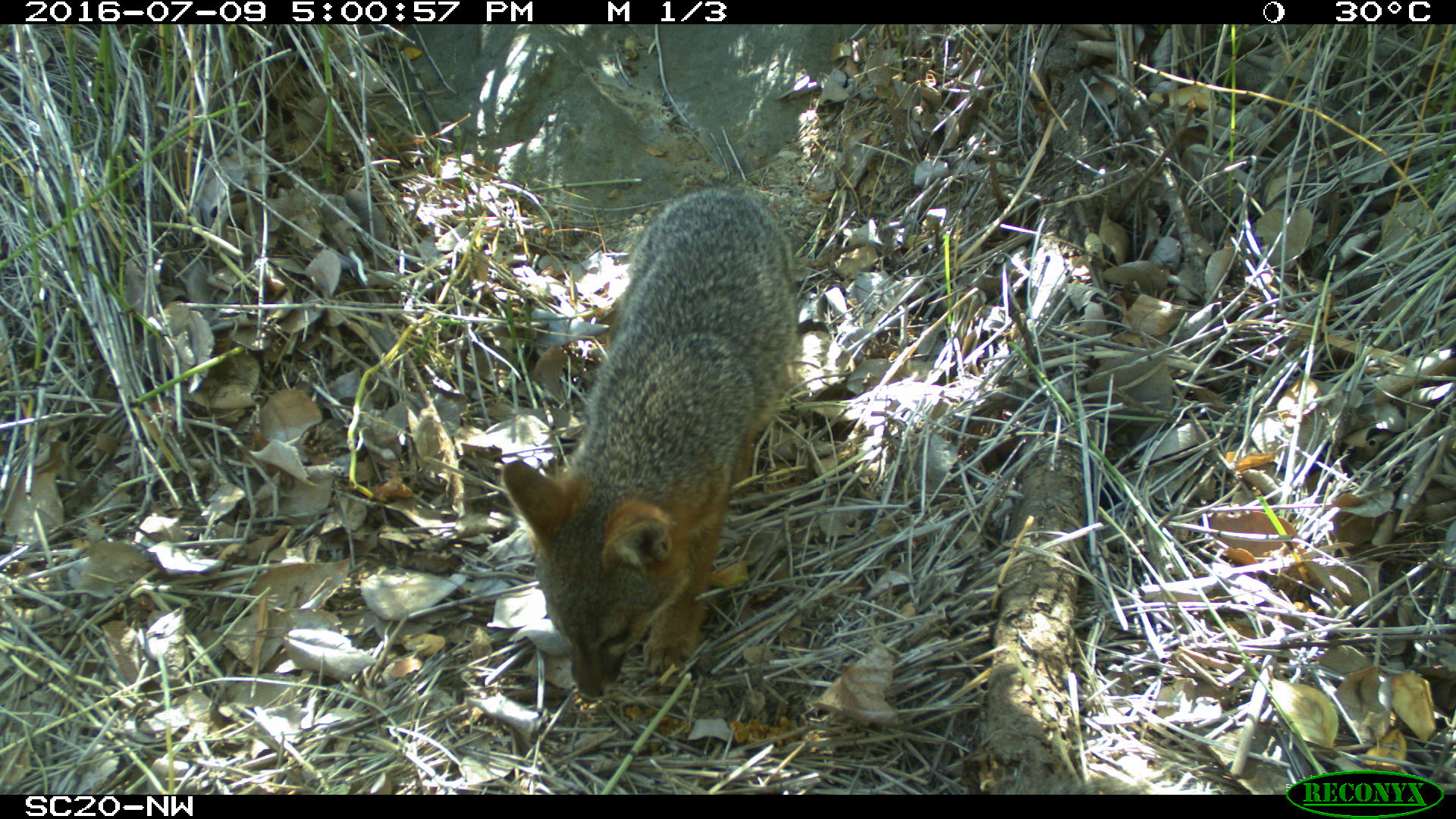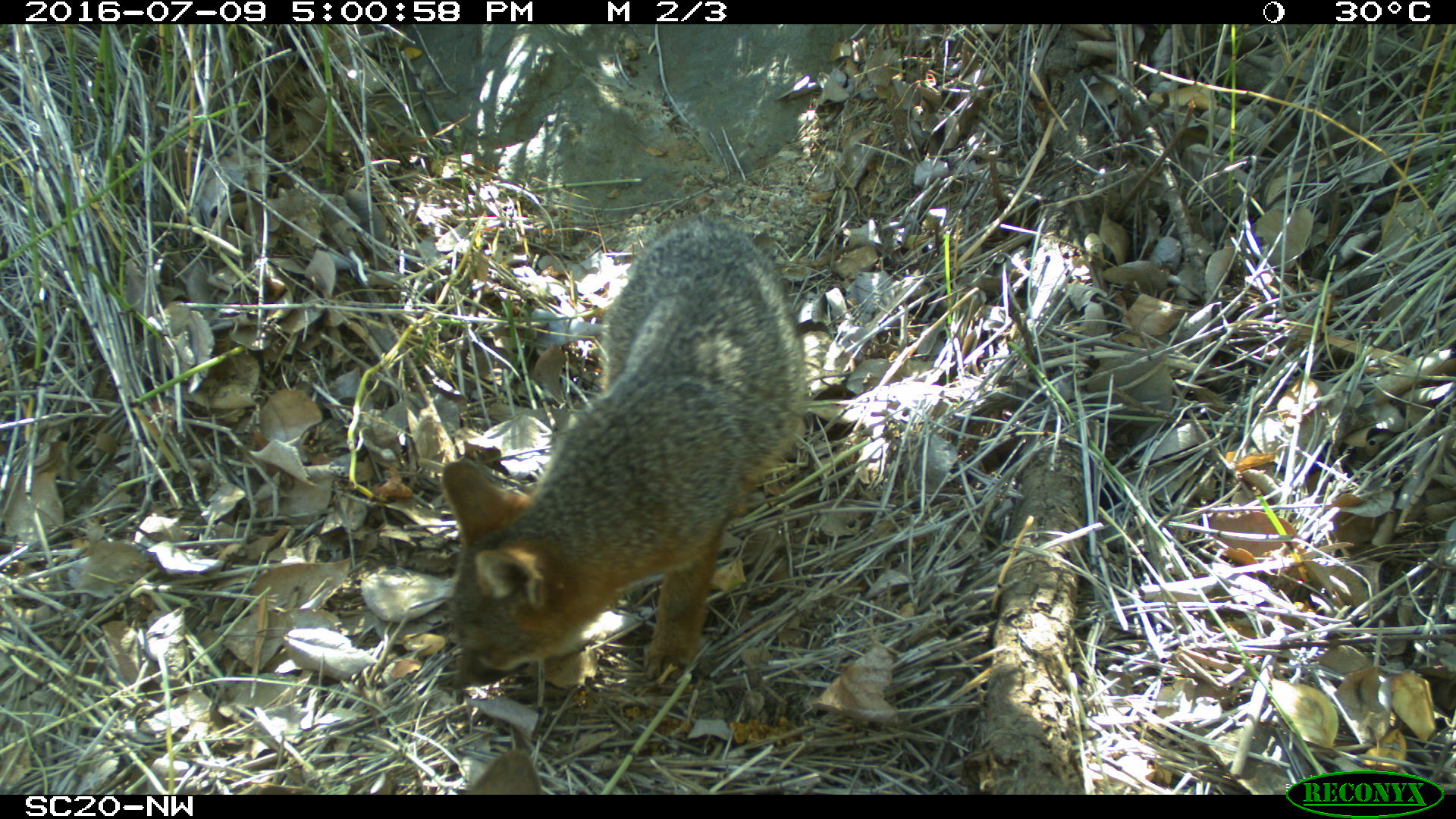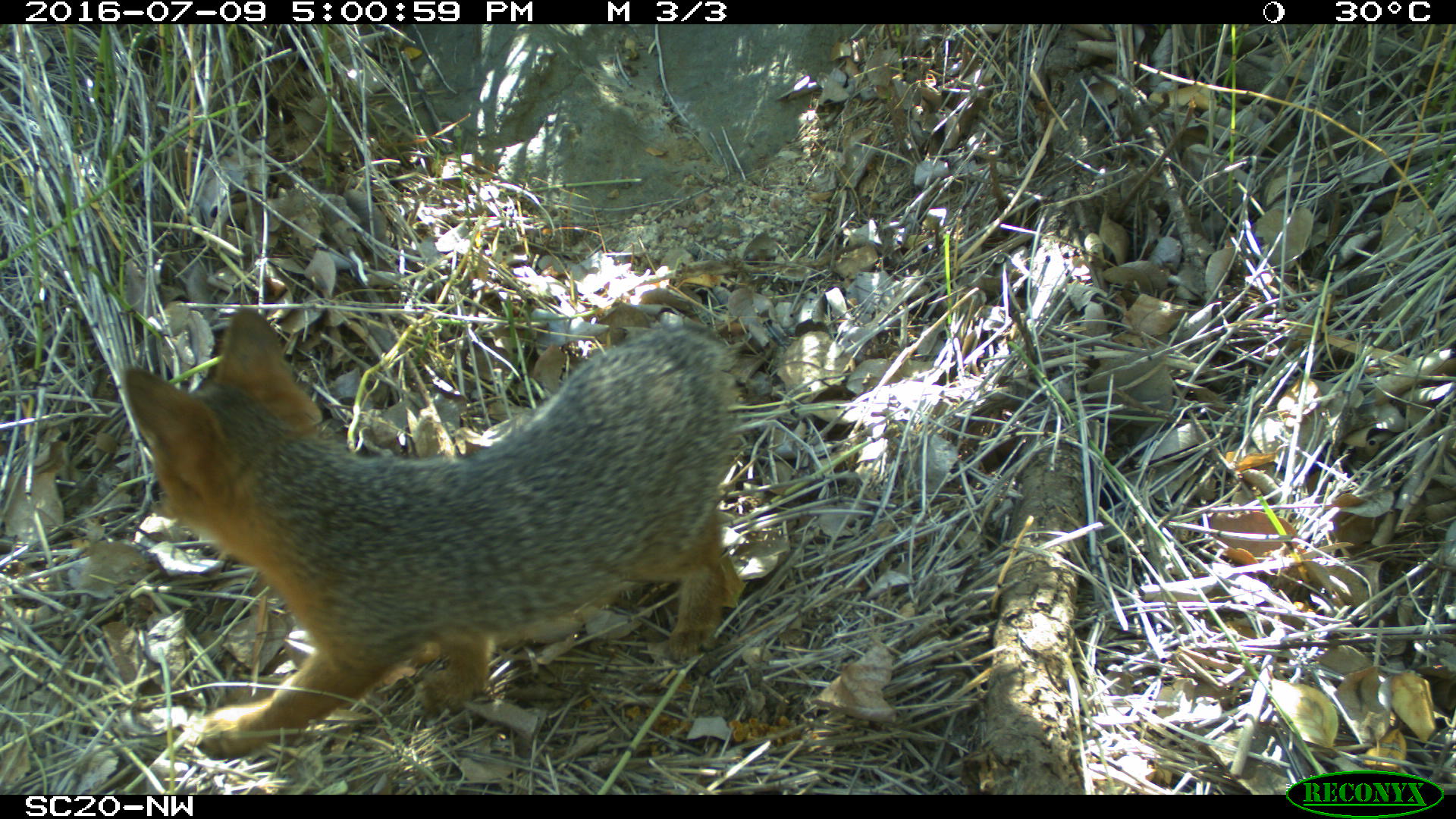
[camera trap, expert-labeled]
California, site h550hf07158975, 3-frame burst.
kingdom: Animalia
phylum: Chordata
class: Mammalia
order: Carnivora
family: Canidae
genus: Urocyon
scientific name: Urocyon littoralis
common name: island fox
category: fox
Fox (island fox) (Urocyon littoralis).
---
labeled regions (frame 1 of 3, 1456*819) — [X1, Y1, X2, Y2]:
fox: [500, 187, 798, 698]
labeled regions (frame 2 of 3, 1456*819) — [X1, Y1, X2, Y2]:
fox: [441, 213, 805, 689]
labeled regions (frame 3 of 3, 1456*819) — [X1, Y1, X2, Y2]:
fox: [120, 307, 730, 759]